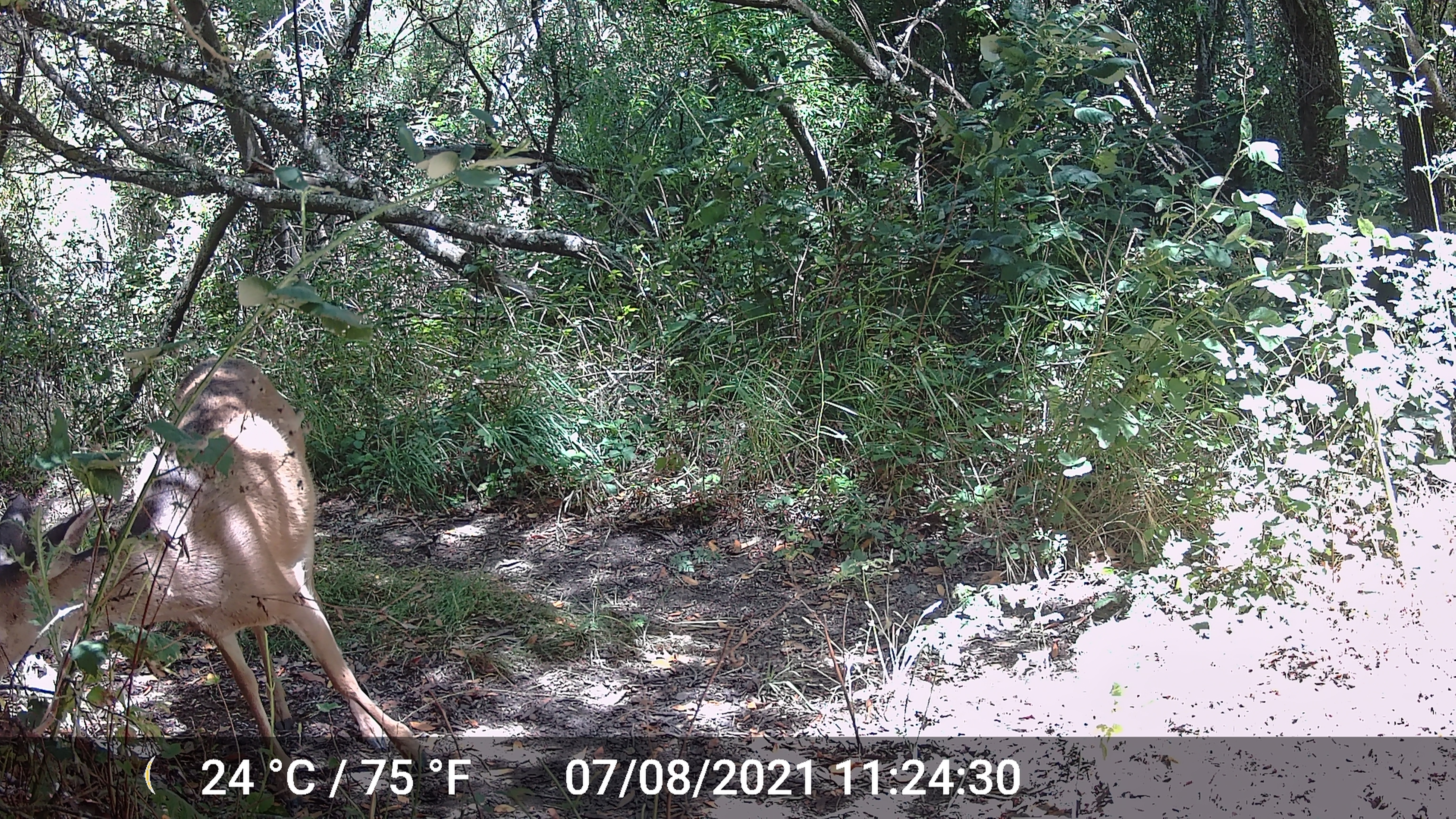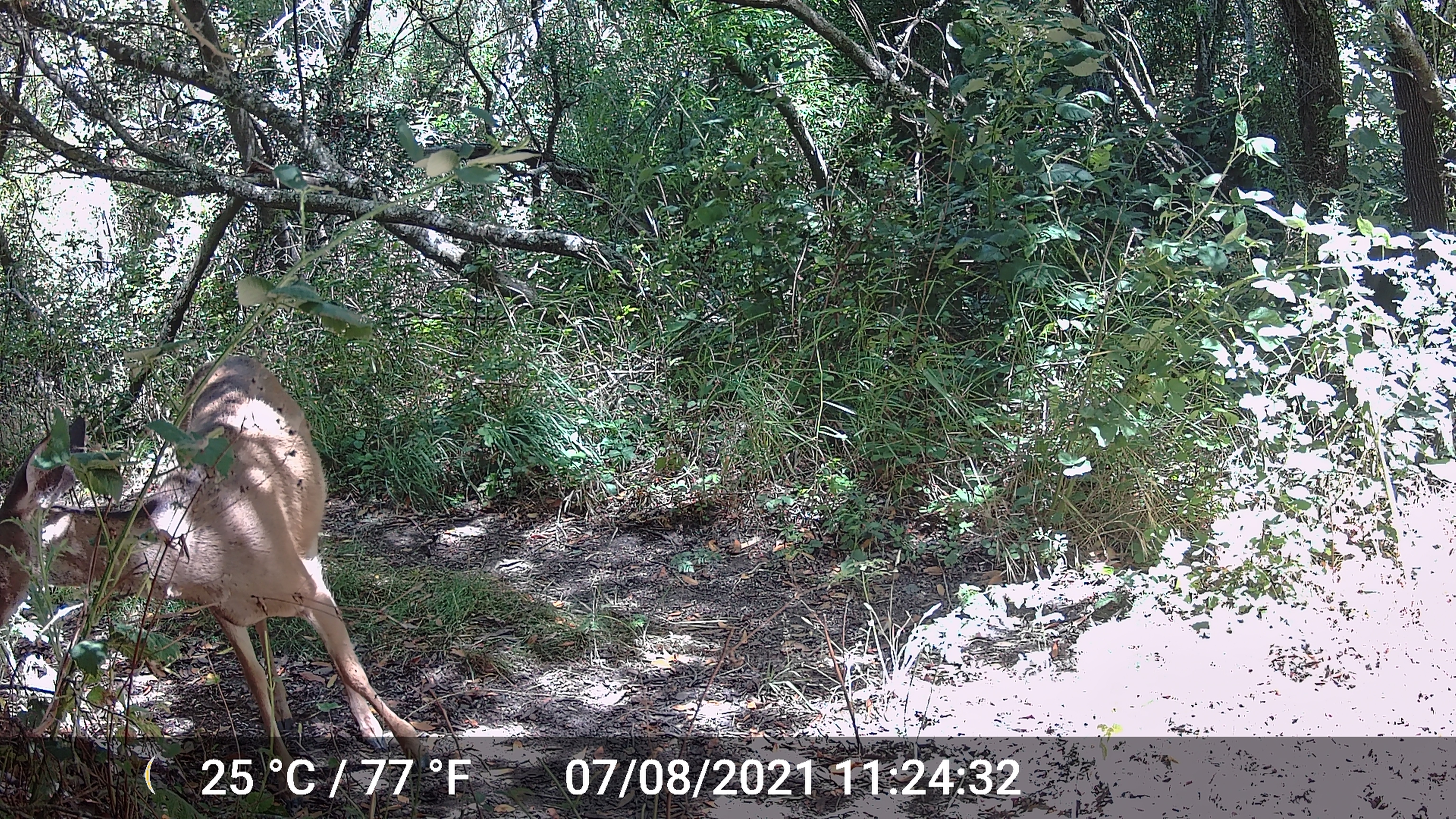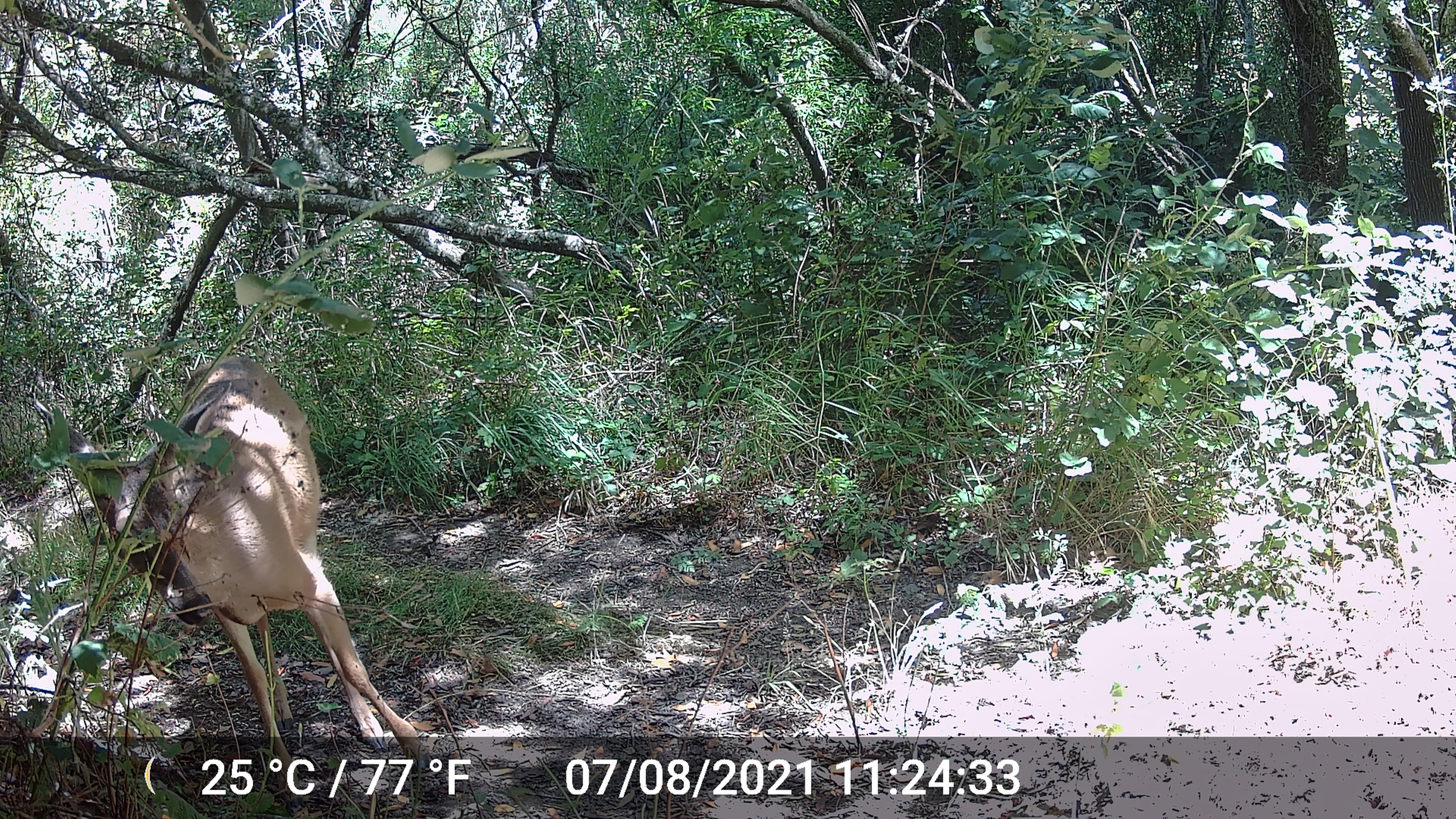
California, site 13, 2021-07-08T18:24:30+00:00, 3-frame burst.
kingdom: Animalia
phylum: Chordata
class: Mammalia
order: Artiodactyla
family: Cervidae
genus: Odocoileus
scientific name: Odocoileus hemionus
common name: mule deer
Mule deer (Odocoileus hemionus).